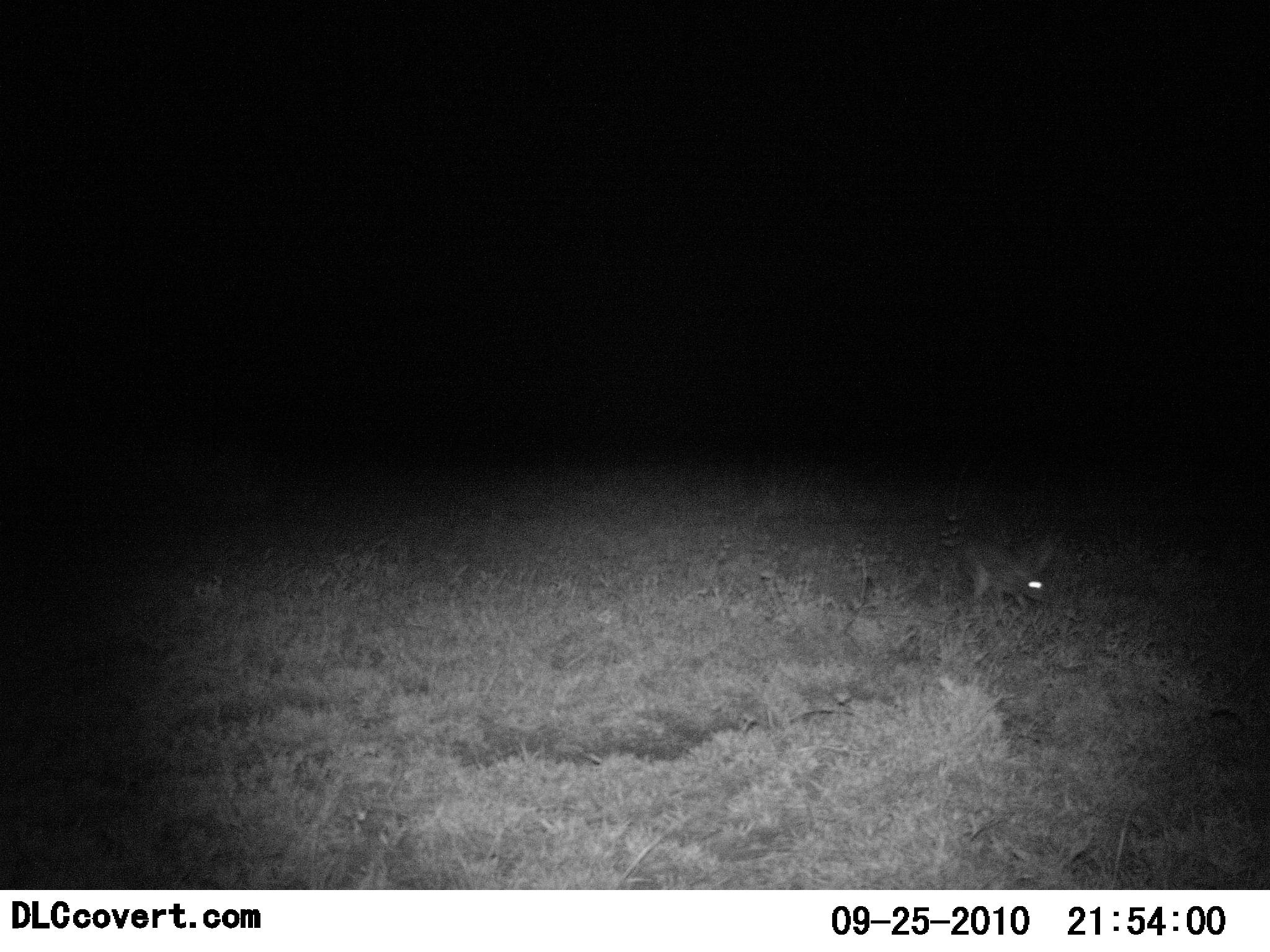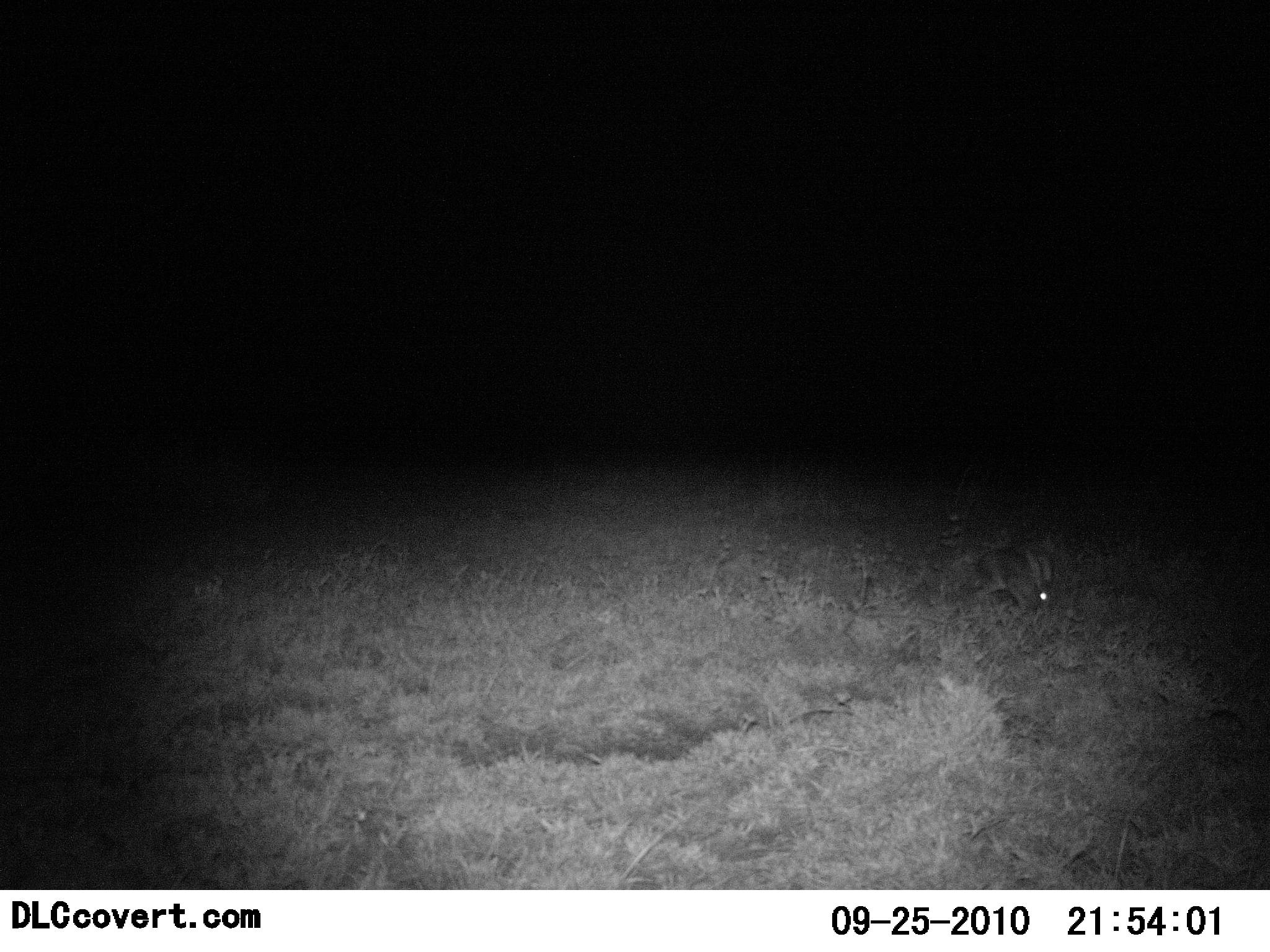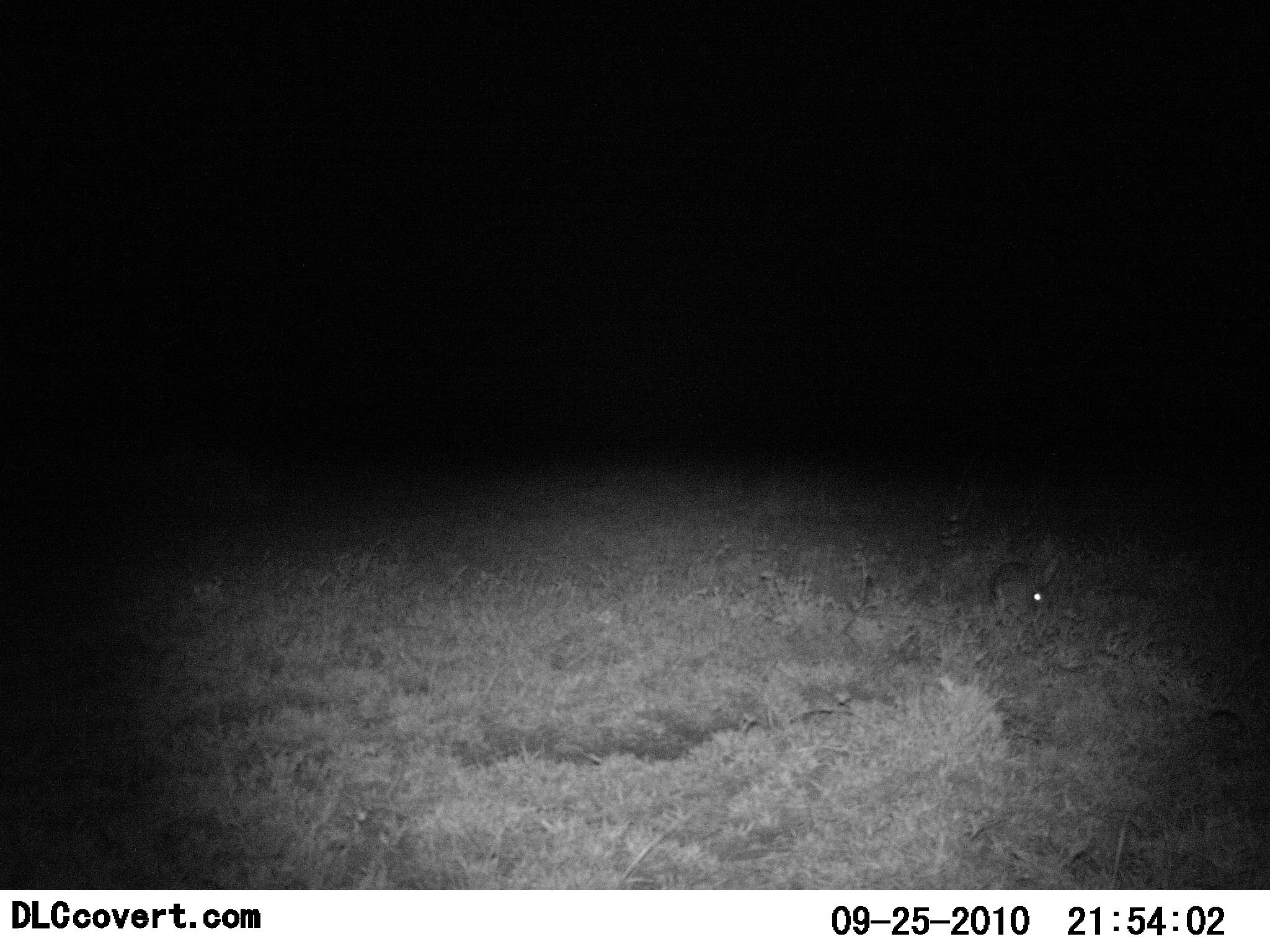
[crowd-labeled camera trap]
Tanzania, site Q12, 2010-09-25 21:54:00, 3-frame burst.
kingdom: Animalia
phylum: Chordata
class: Mammalia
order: Lagomorpha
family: Leporidae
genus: Lepus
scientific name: Lepus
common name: hare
Hare (Lepus), count 1. Behavior (volunteer vote fractions): standing 25%, resting 0%, moving 56%, interacting 0%. Young present (vote fraction): 0%. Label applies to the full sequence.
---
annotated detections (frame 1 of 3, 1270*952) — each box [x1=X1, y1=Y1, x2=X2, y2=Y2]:
animal: [x1=956, y1=537, x2=1059, y2=617]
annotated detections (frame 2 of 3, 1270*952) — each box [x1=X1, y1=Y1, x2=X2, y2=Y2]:
animal: [x1=967, y1=546, x2=1057, y2=615]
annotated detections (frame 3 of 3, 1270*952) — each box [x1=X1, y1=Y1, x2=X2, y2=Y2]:
animal: [x1=985, y1=554, x2=1060, y2=619]